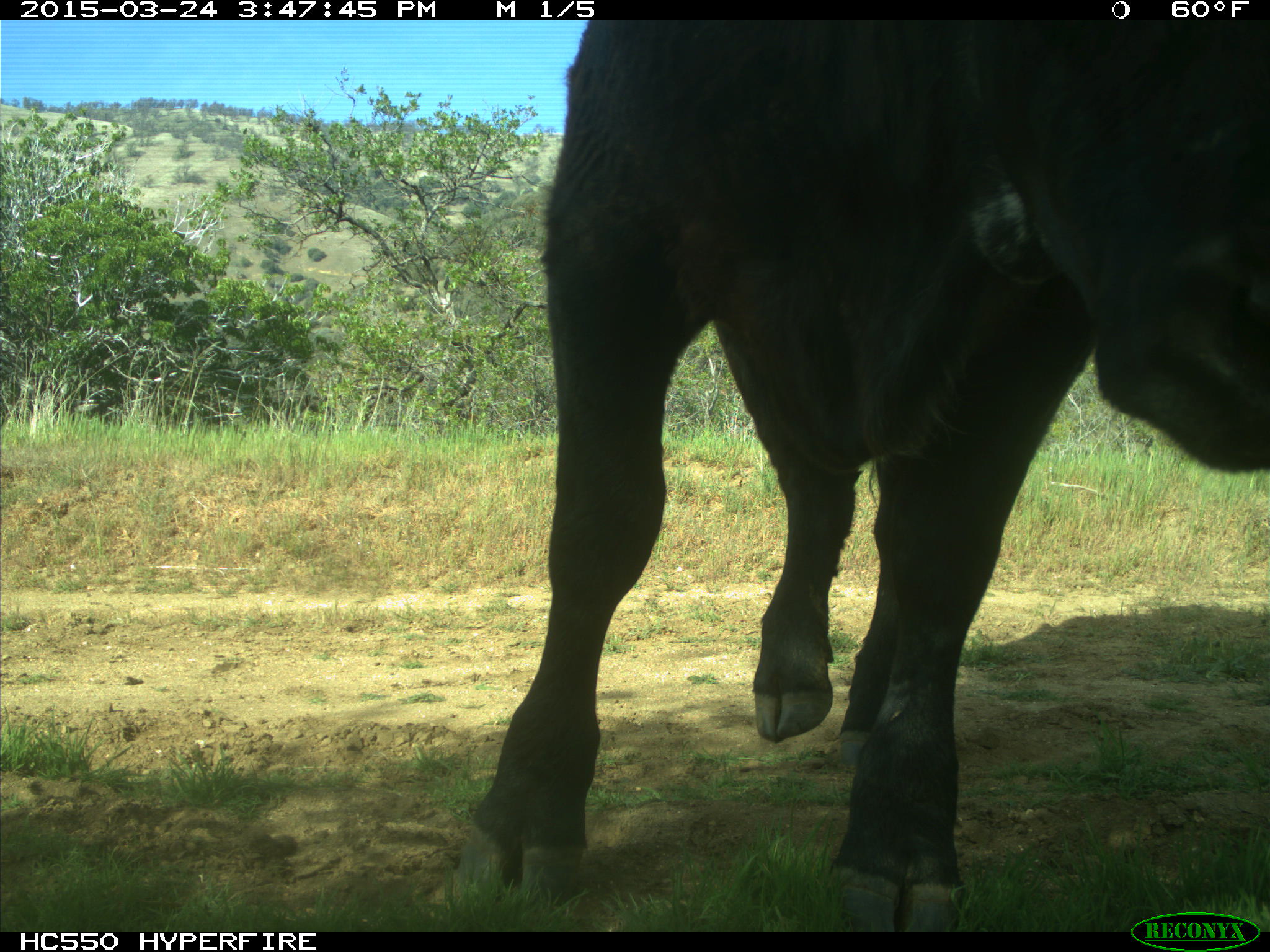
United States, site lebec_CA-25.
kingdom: Animalia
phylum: Chordata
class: Mammalia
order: Artiodactyla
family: Bovidae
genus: Bos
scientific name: Bos taurus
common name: domestic cow